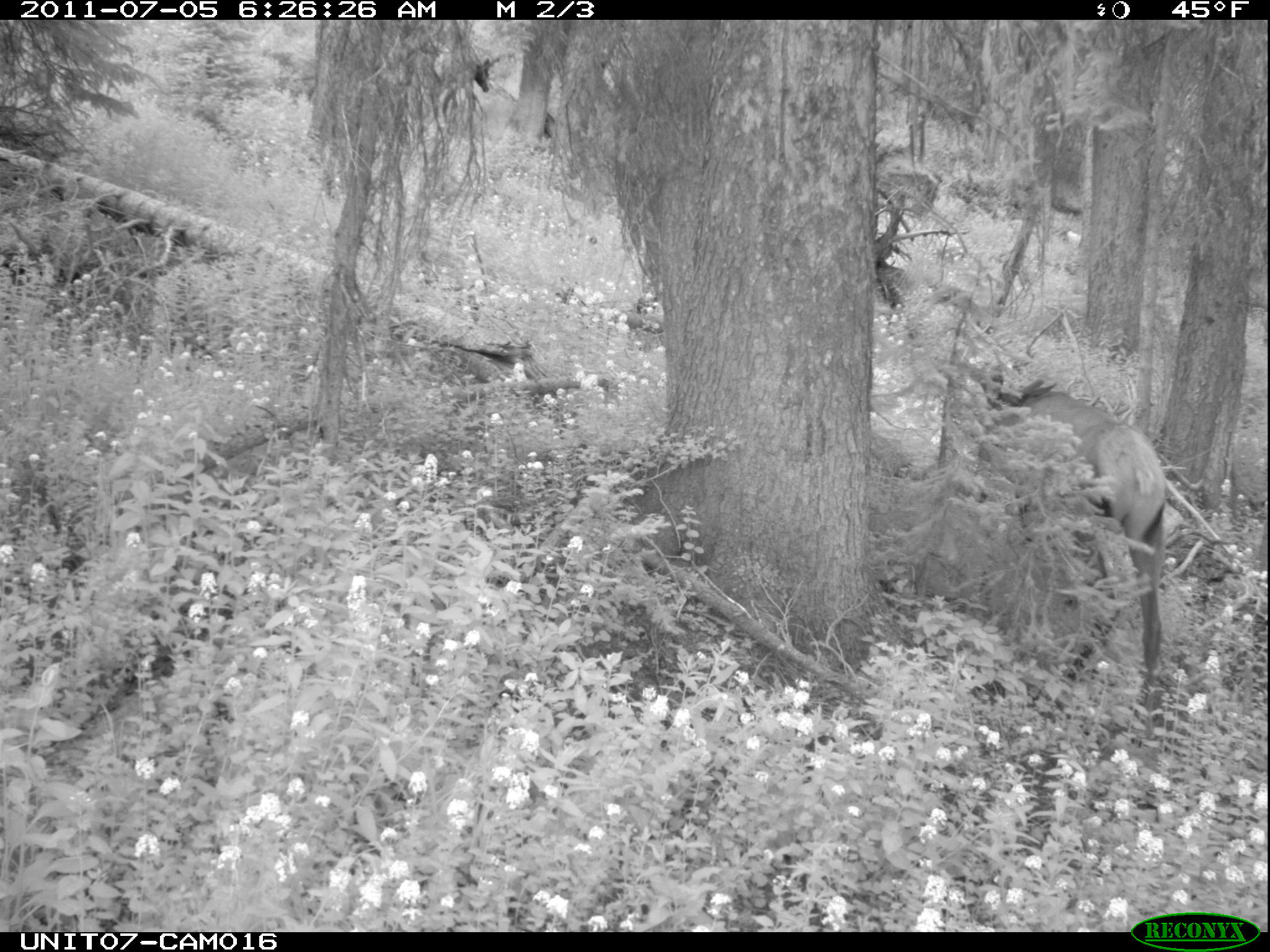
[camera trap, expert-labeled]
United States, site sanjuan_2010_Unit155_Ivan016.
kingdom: Animalia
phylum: Chordata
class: Mammalia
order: Artiodactyla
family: Cervidae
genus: Cervus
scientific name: Cervus elaphus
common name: red deer